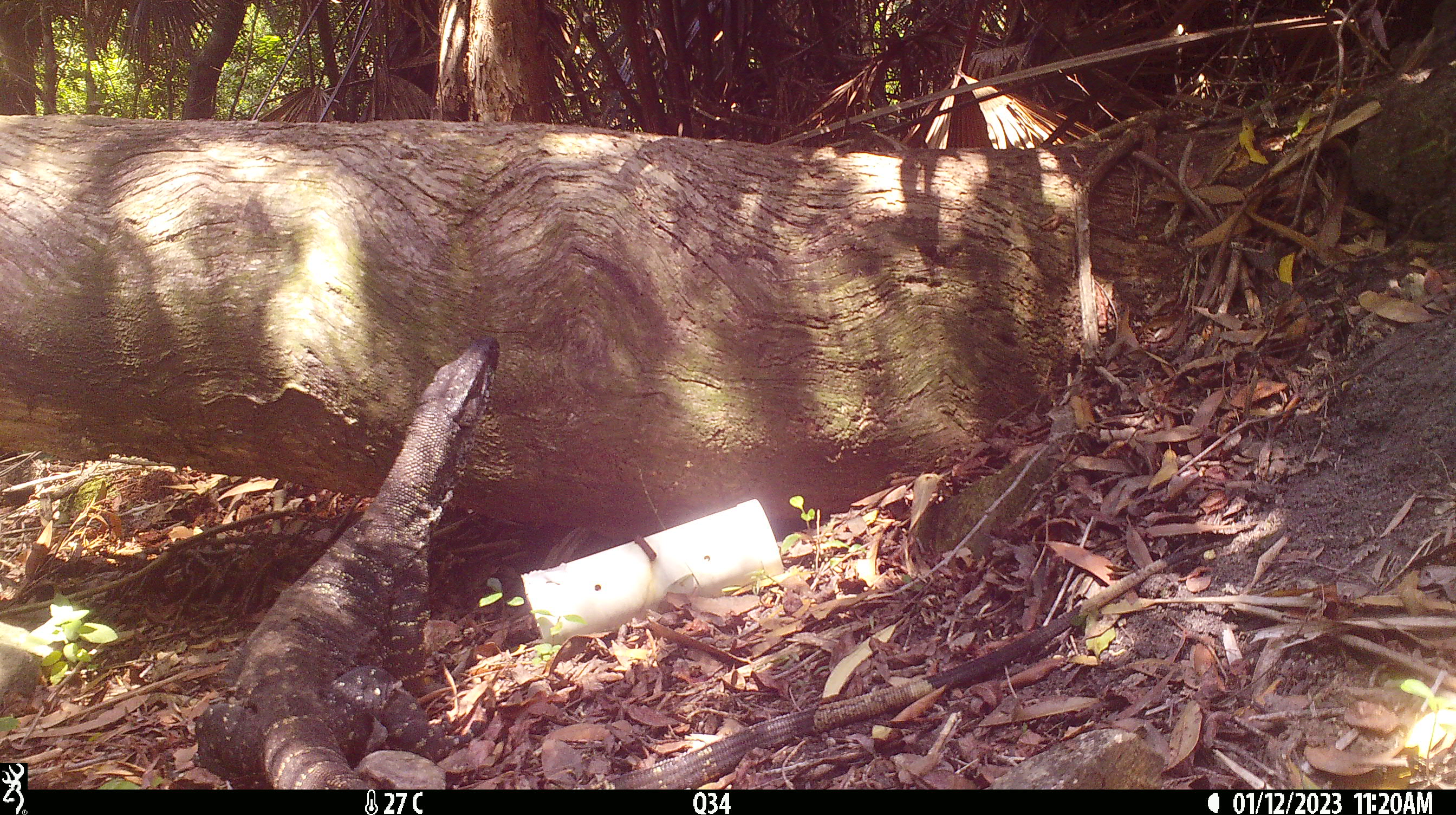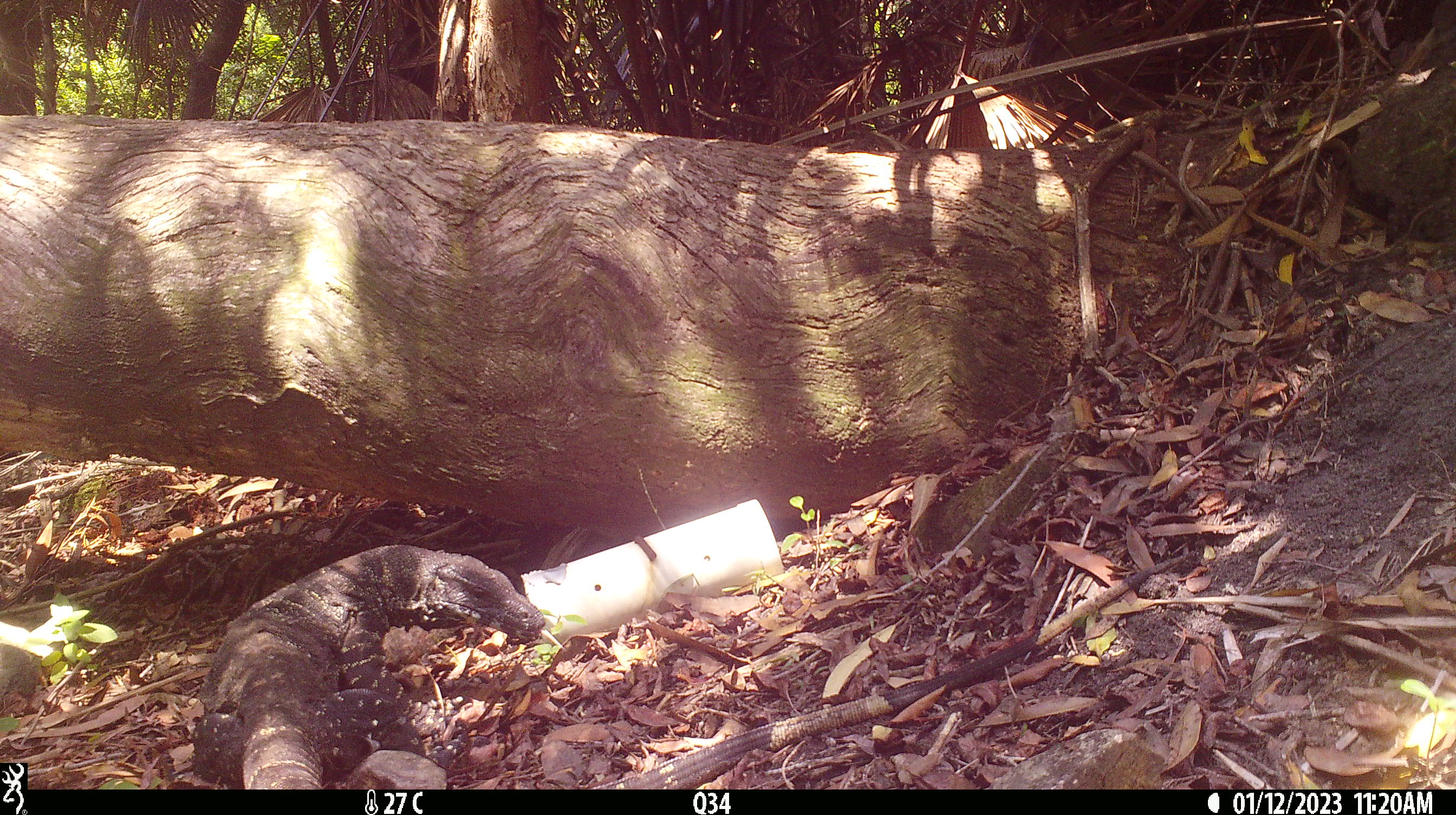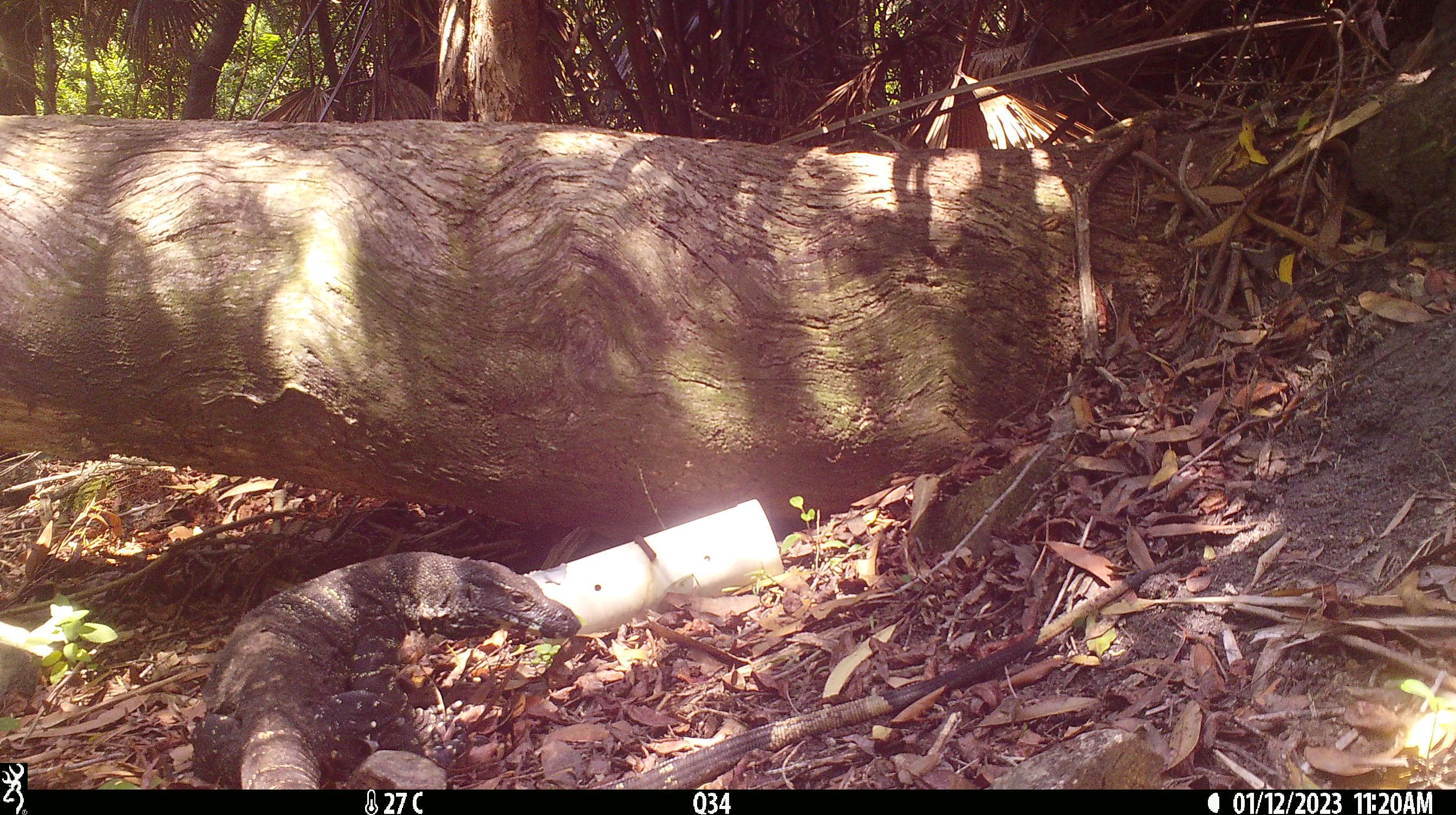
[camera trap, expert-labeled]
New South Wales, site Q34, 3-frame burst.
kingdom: Animalia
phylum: Chordata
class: Reptilia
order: Squamata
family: Varanidae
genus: Varanus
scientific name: Varanus varius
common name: lace monitor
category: goanna